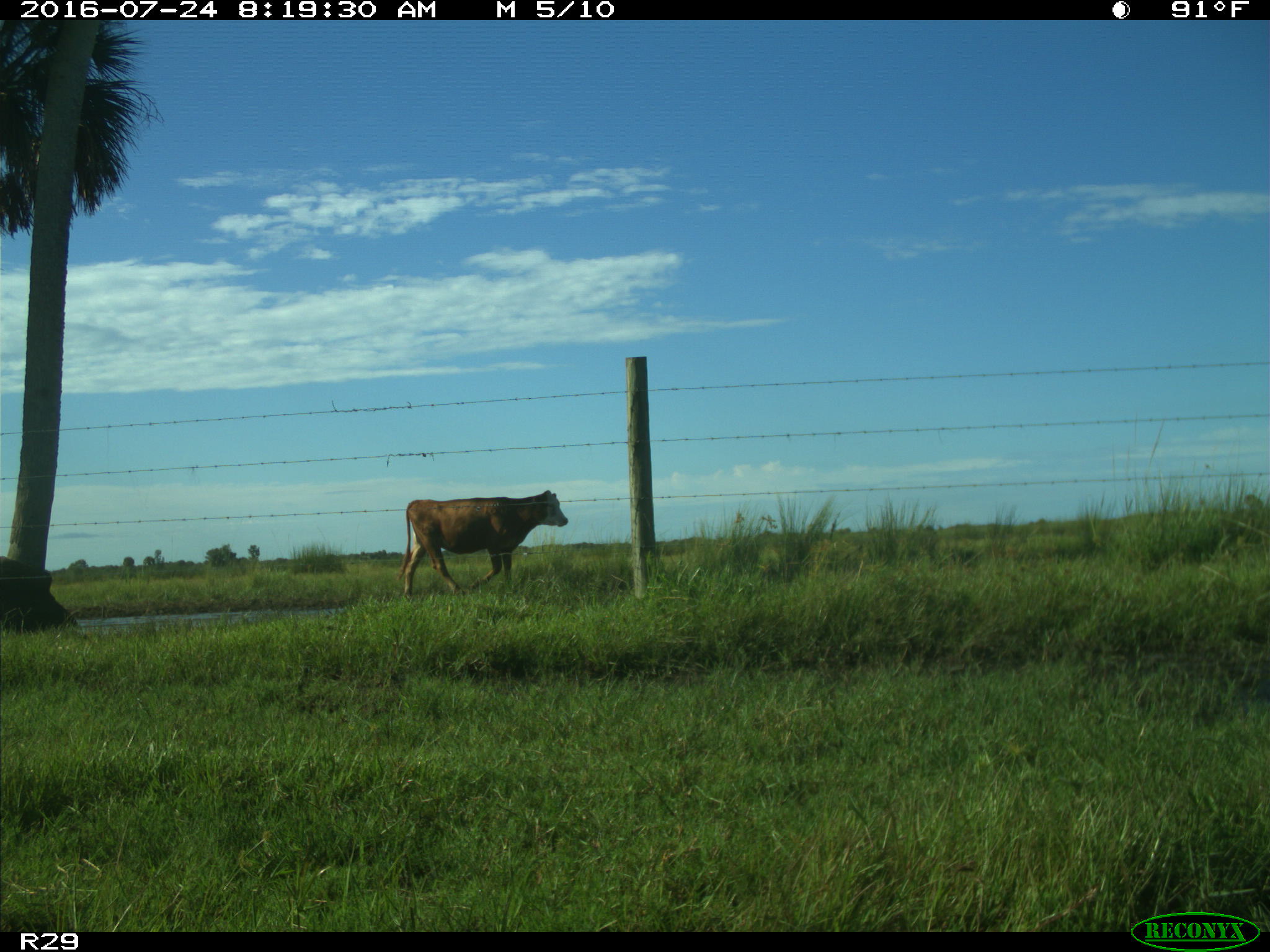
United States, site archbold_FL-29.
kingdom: Animalia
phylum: Chordata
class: Mammalia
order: Artiodactyla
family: Bovidae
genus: Bos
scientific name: Bos taurus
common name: domestic cow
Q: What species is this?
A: Bos taurus (domestic cow).